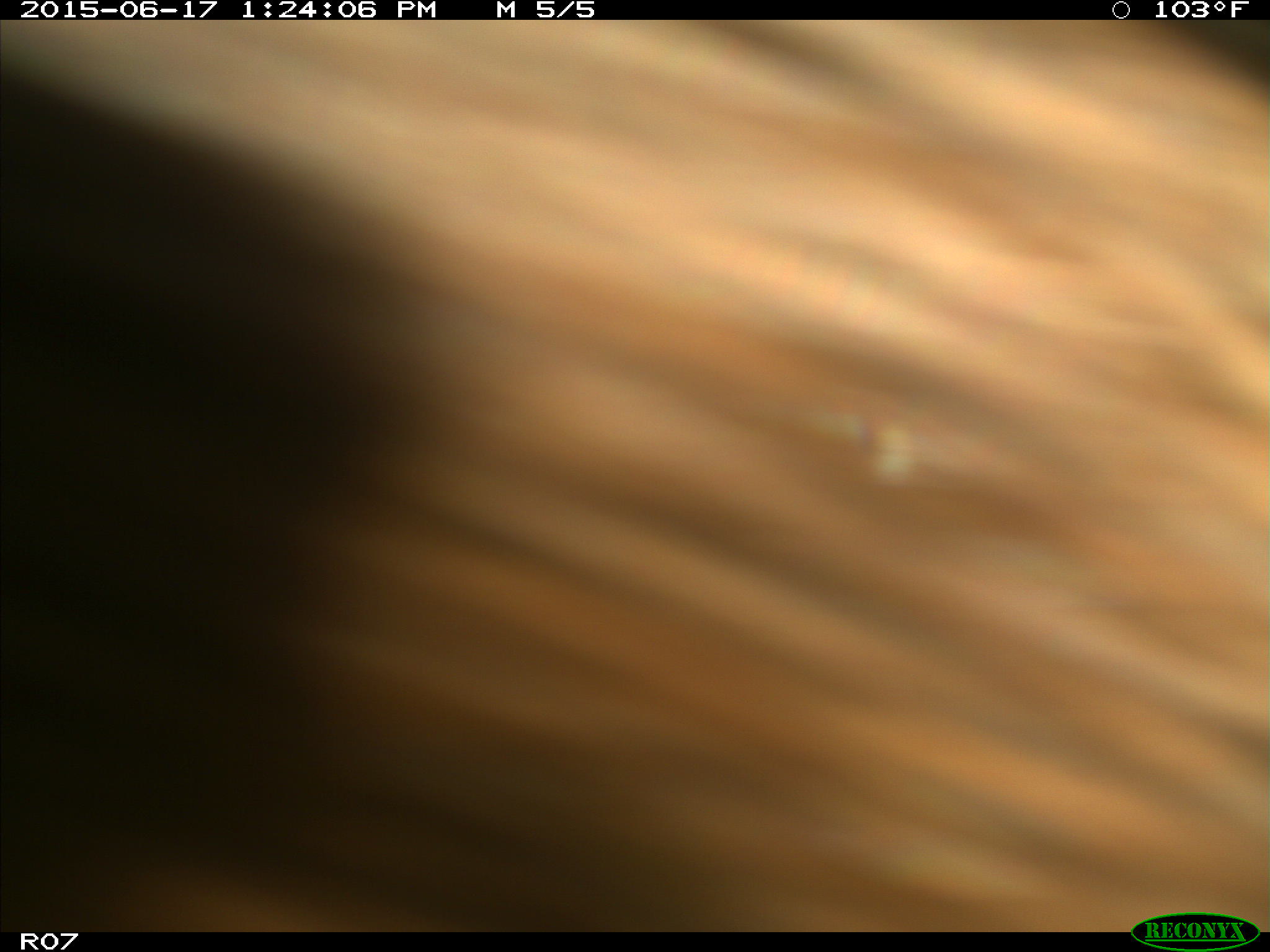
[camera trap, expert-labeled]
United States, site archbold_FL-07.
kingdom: Animalia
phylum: Chordata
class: Mammalia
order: Artiodactyla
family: Bovidae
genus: Bos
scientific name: Bos taurus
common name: domestic cow